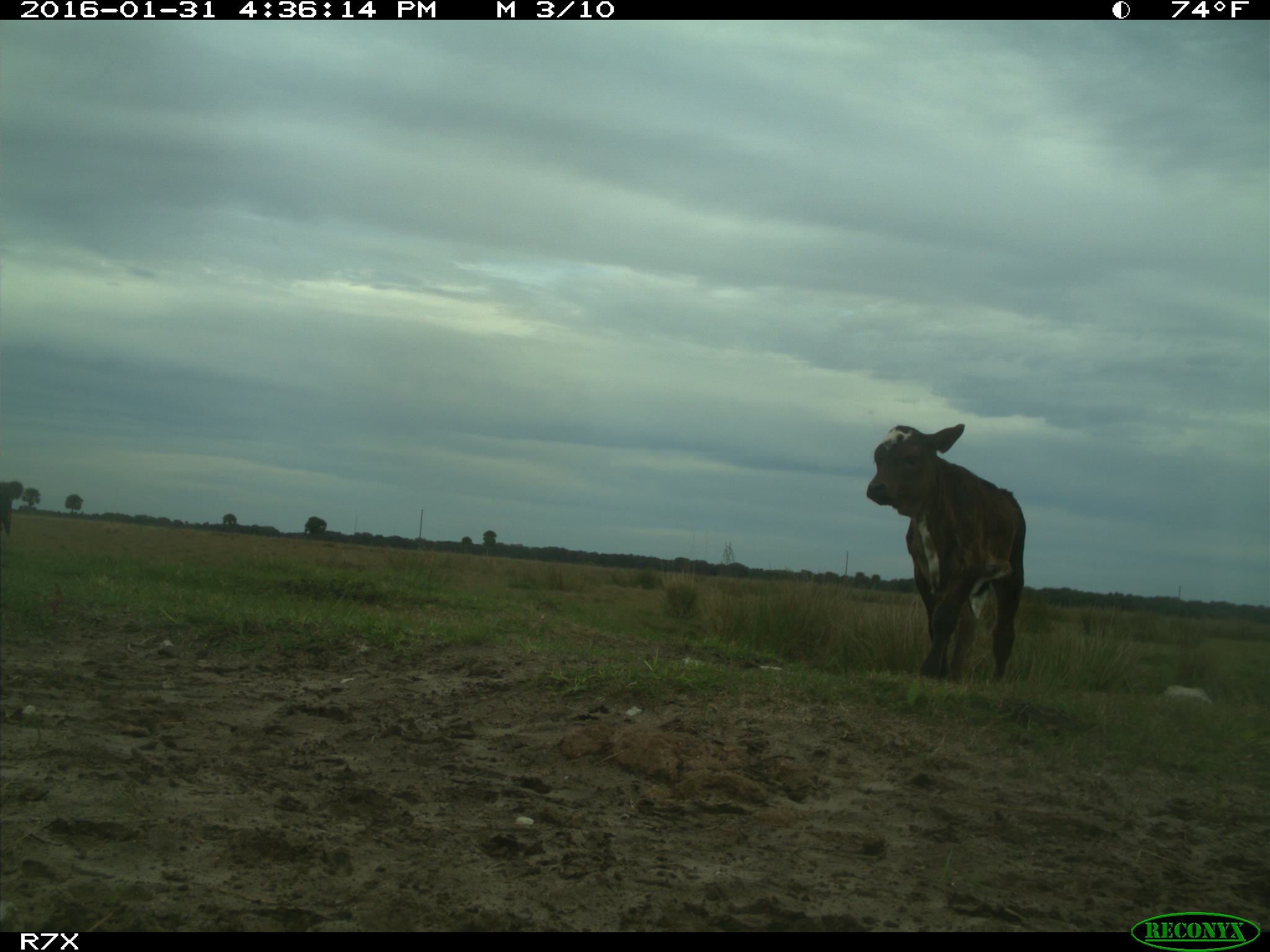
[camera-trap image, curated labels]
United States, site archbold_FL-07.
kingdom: Animalia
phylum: Chordata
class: Mammalia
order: Artiodactyla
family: Bovidae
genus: Bos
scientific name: Bos taurus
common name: domestic cow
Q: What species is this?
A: Bos taurus (domestic cow).